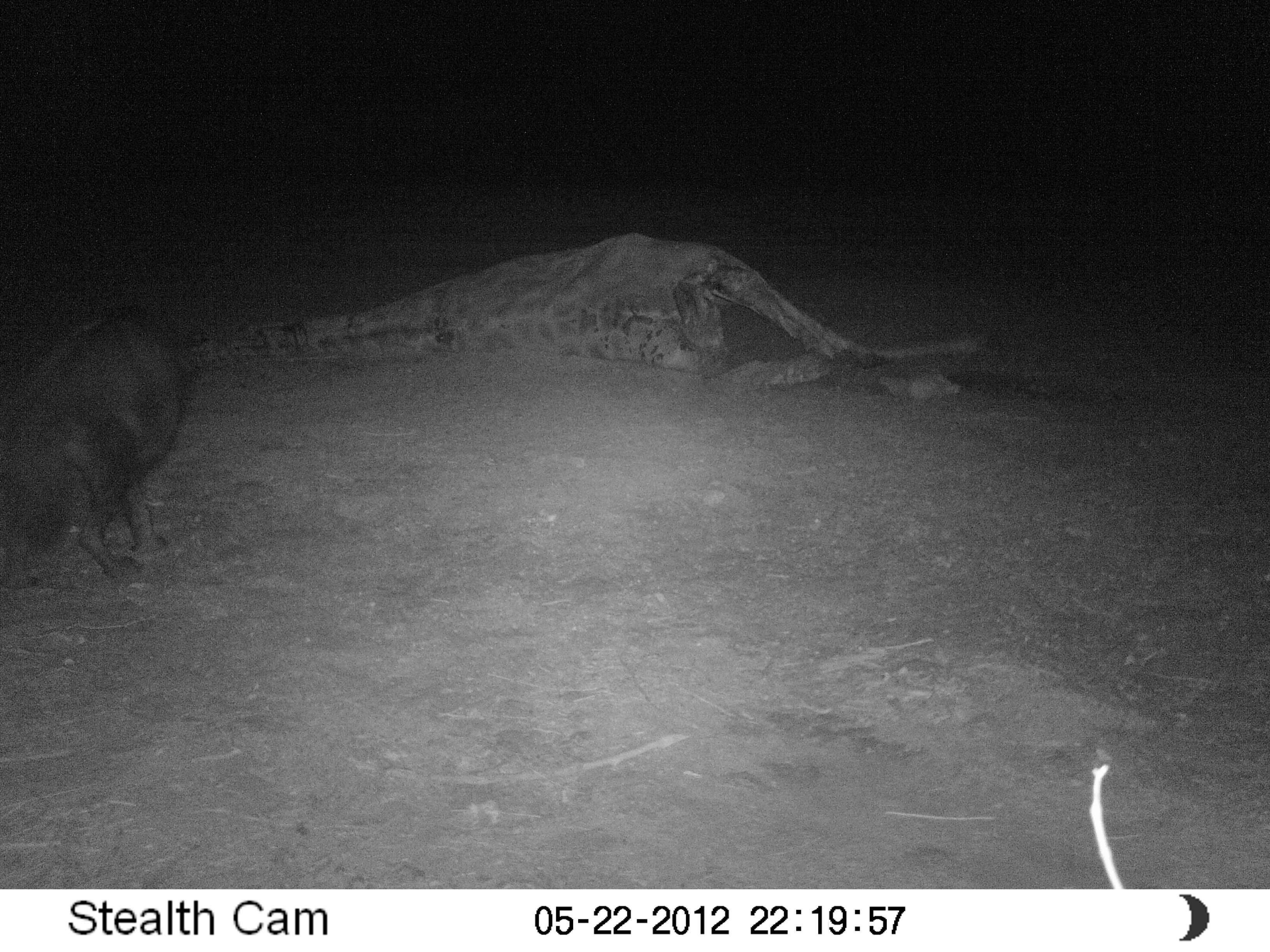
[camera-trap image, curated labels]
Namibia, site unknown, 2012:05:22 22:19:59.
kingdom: Animalia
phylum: Chordata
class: Mammalia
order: Carnivora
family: Hyaenidae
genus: Parahyaena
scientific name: Parahyaena brunnea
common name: brown hyena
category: hyaena brunnea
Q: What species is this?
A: Hyaena brunnea (brown hyena) (Parahyaena brunnea).